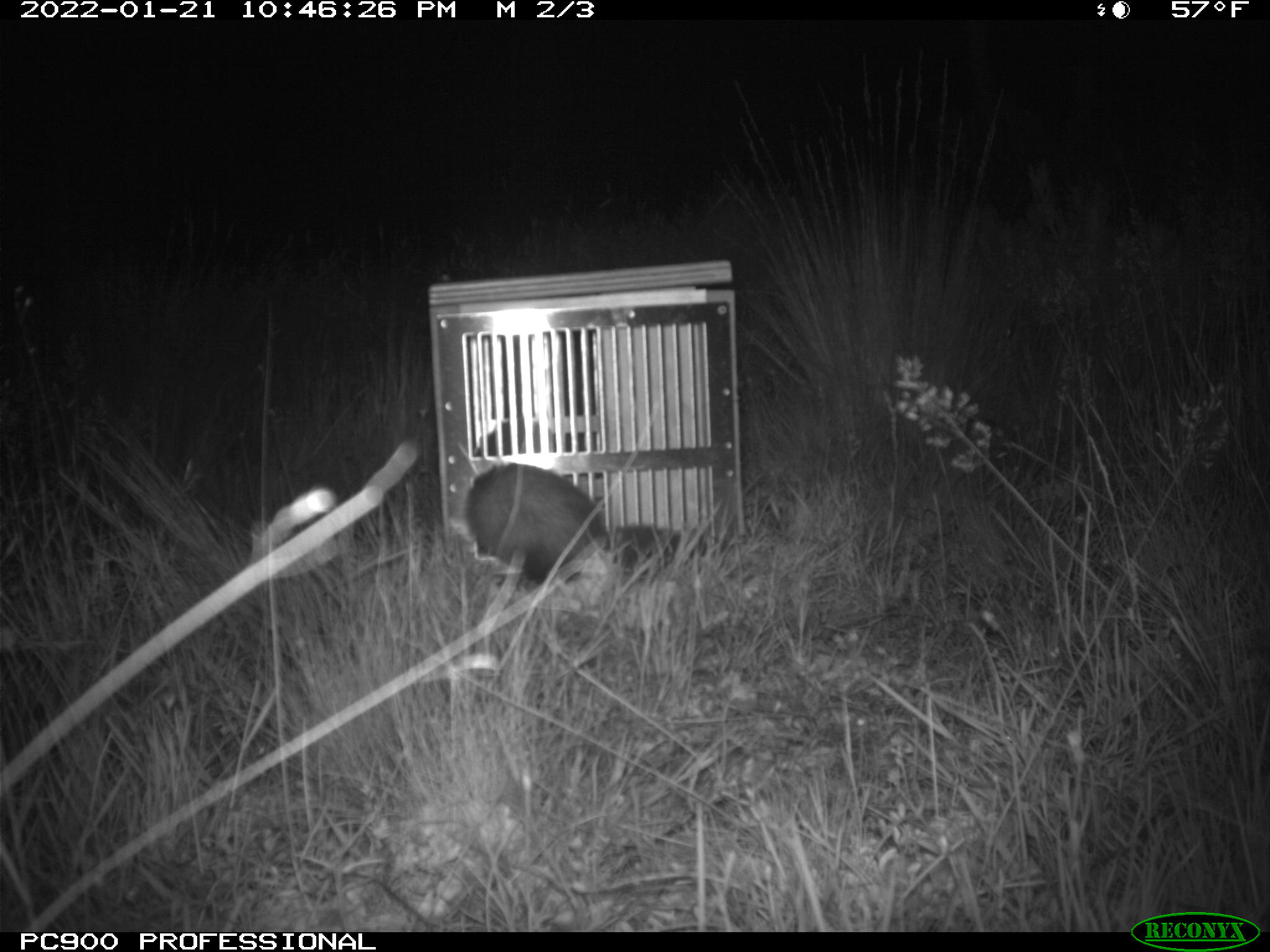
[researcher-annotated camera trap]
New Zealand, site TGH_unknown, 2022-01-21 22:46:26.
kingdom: Animalia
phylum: Chordata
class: Mammalia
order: Carnivora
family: Mustelidae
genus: Mustela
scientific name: Mustela furo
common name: ferret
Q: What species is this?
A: Ferret (Mustela furo).